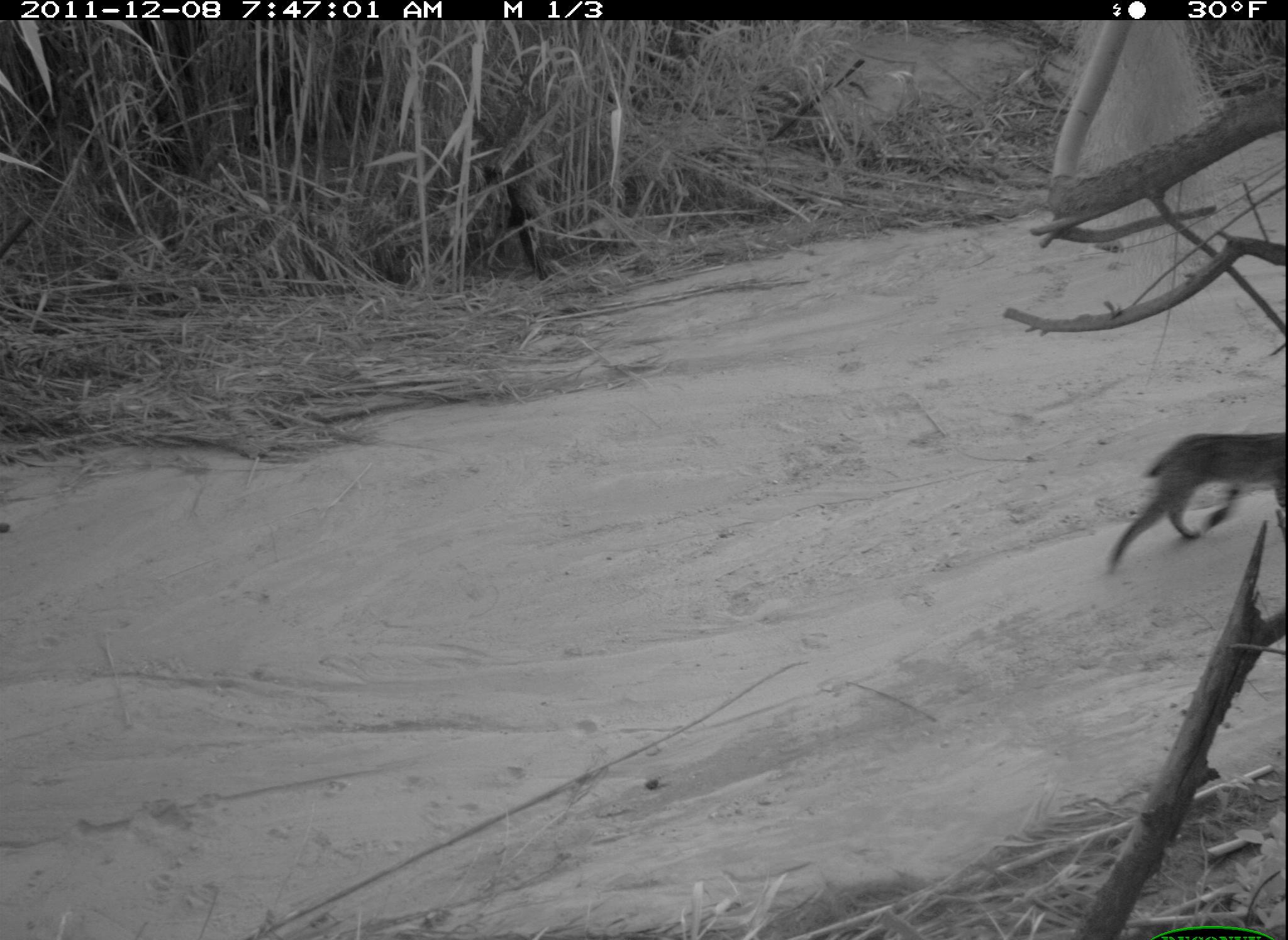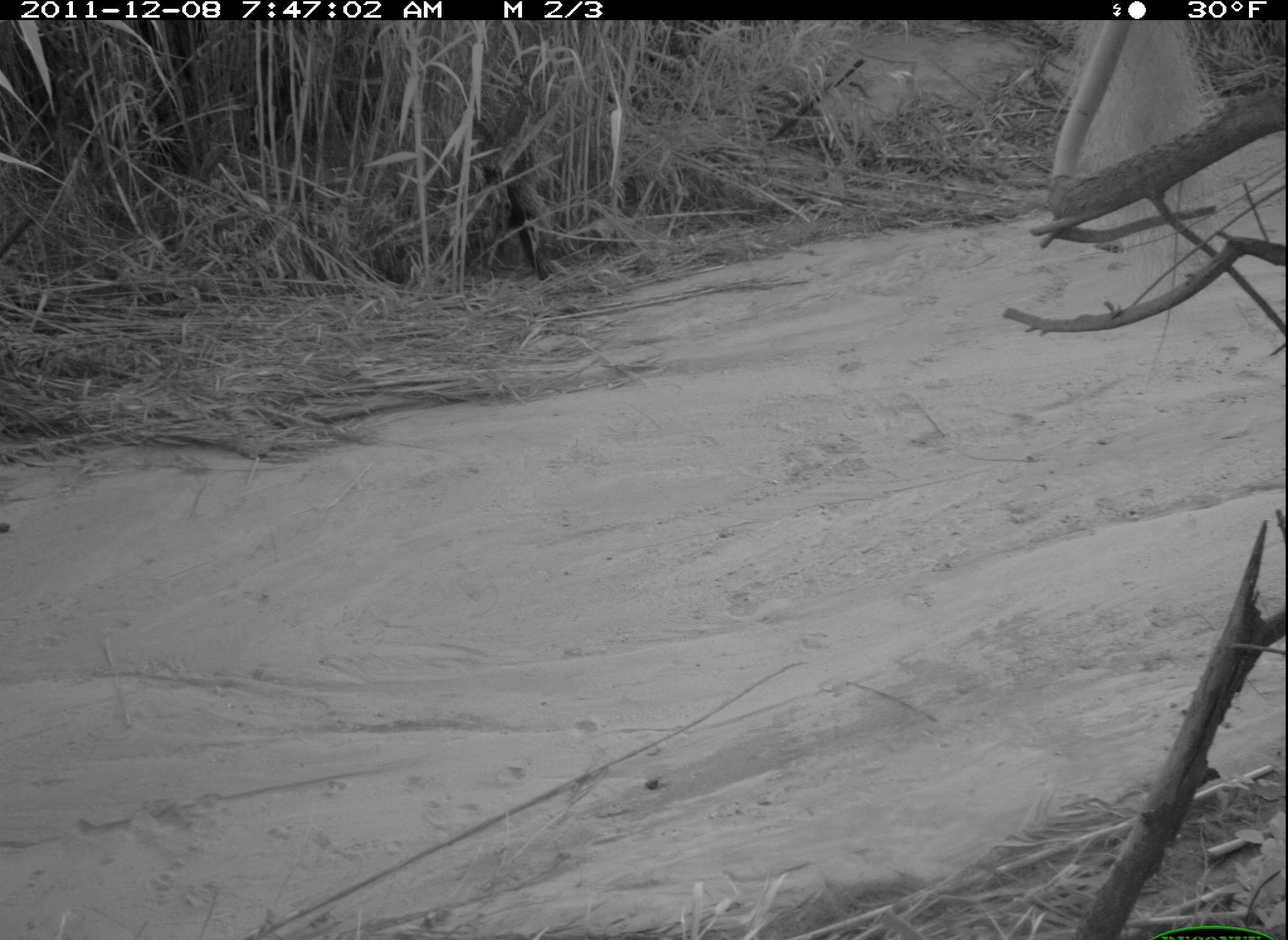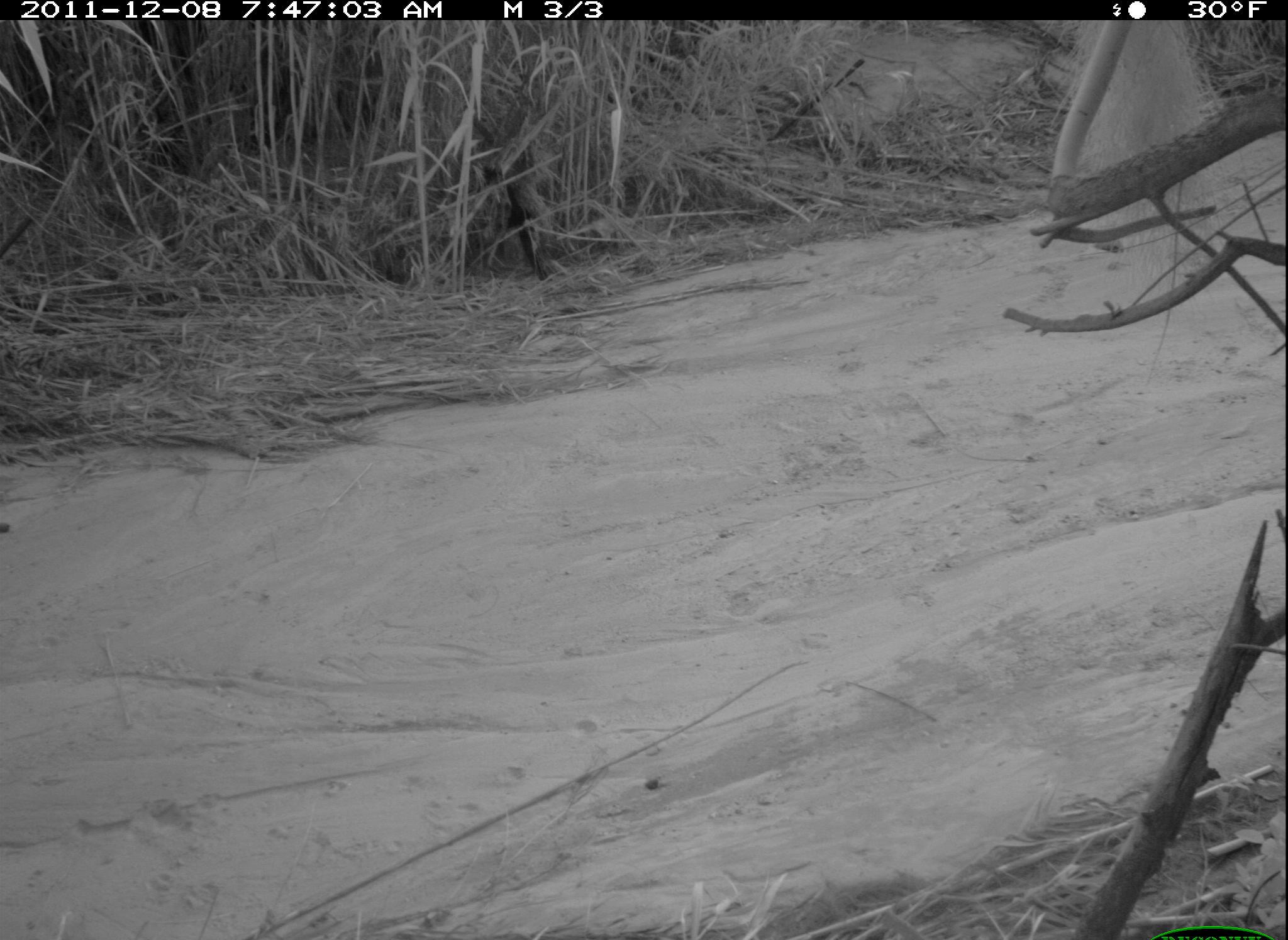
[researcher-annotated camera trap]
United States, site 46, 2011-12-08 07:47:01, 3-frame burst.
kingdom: Animalia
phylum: Chordata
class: Mammalia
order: Carnivora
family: Felidae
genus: Lynx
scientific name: Lynx rufus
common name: bobcat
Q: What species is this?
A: Bobcat (Lynx rufus).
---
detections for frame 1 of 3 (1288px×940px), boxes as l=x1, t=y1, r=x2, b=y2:
bobcat: l=1063, t=366, r=1278, b=638